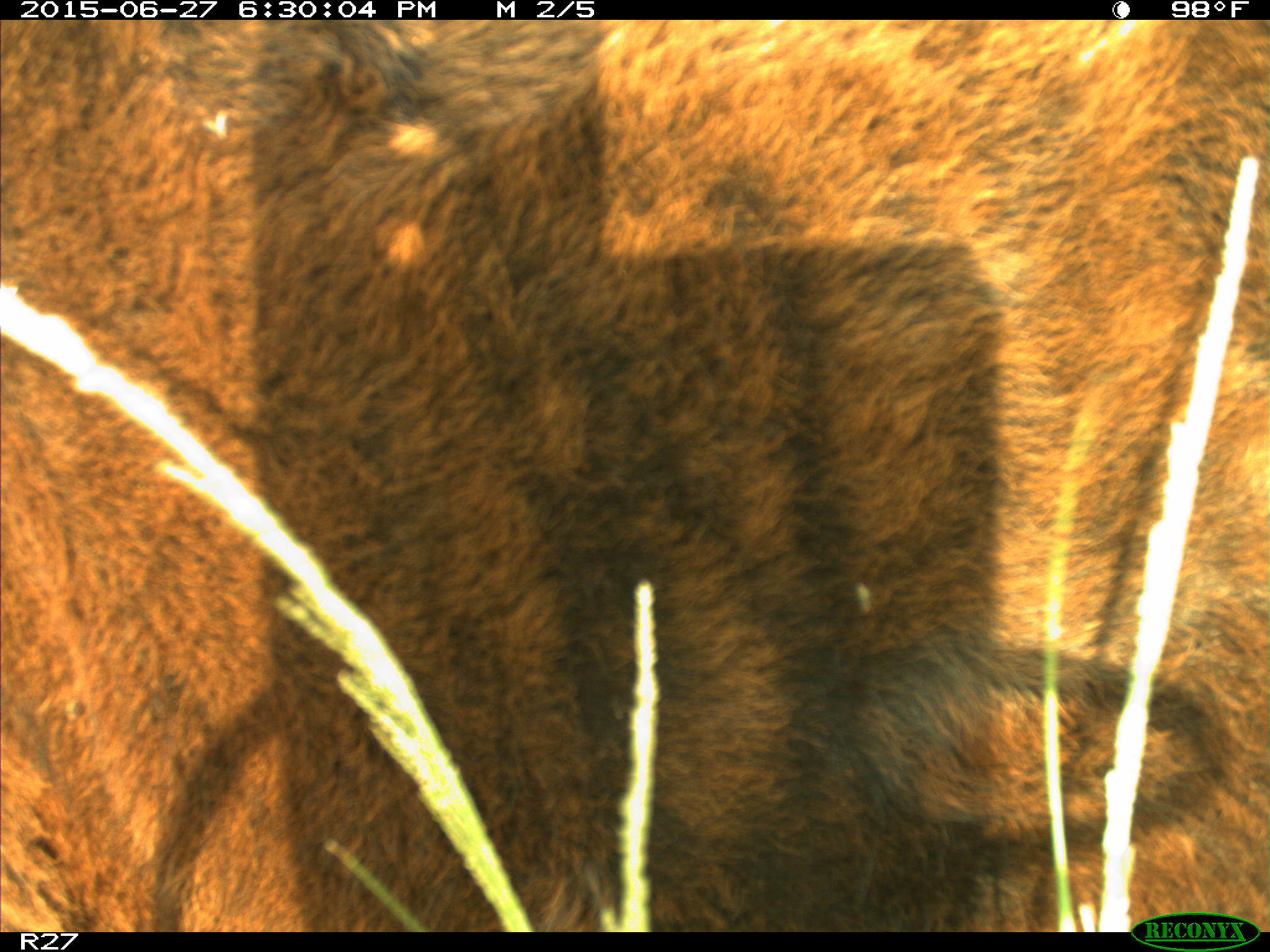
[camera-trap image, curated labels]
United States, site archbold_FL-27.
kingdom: Animalia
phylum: Chordata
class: Mammalia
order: Artiodactyla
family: Bovidae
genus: Bos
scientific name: Bos taurus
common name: domestic cow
Bos taurus (domestic cow).